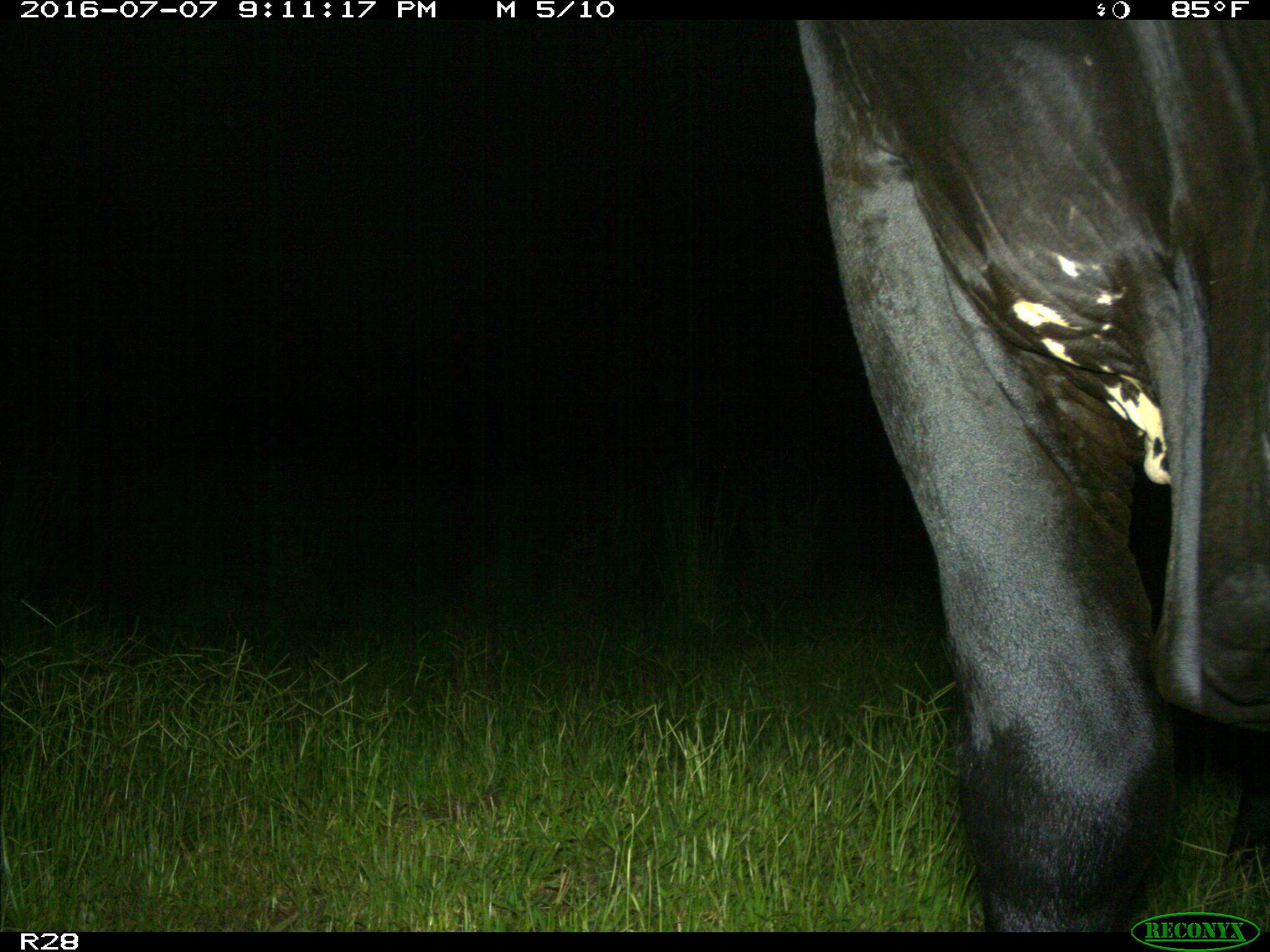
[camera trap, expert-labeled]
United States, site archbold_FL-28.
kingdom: Animalia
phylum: Chordata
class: Mammalia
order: Artiodactyla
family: Bovidae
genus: Bos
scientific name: Bos taurus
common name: domestic cow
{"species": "Bos taurus (domestic cow)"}